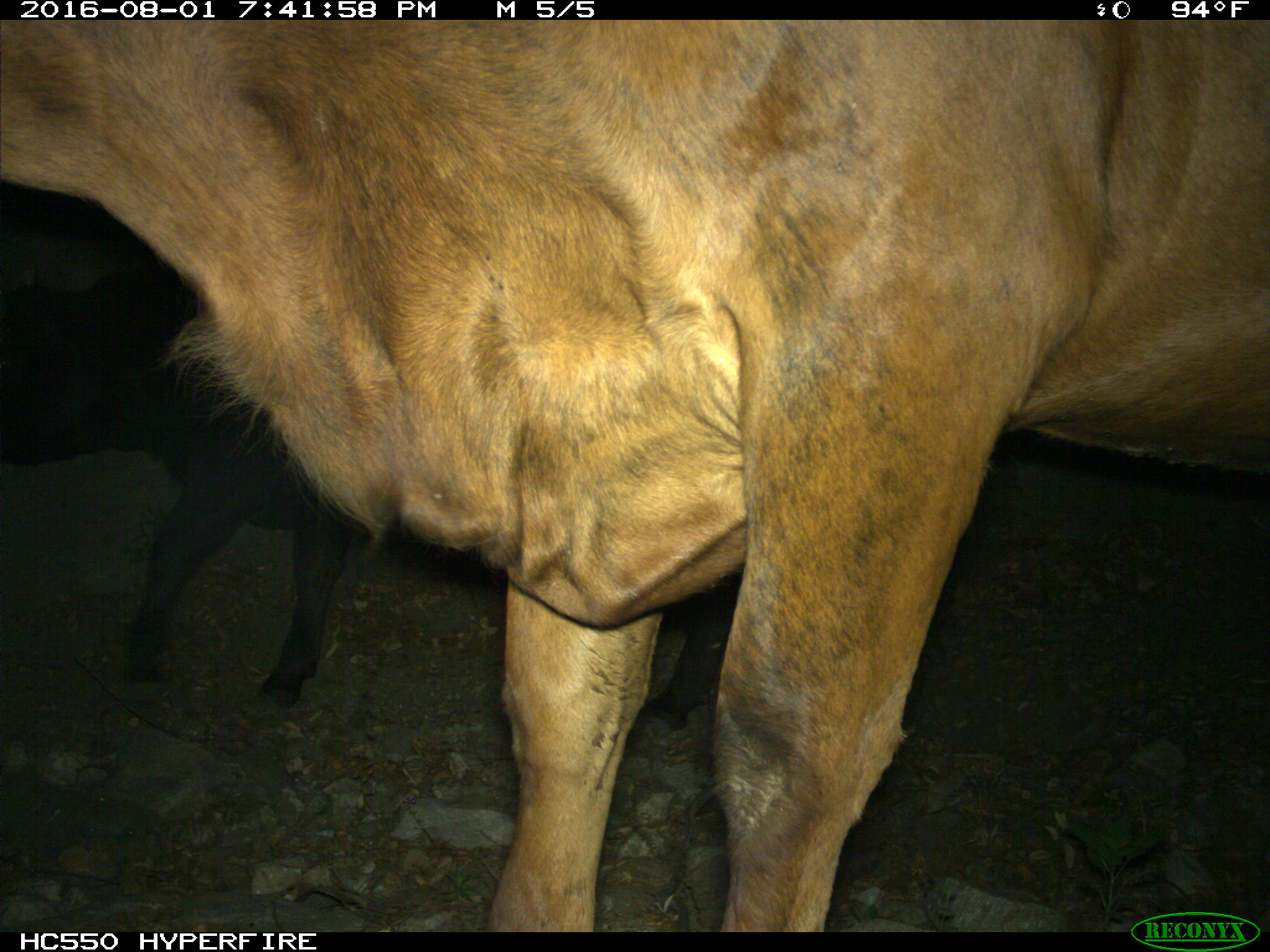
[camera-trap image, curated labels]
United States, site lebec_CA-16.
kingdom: Animalia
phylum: Chordata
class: Mammalia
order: Artiodactyla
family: Bovidae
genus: Bos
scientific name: Bos taurus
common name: domestic cow